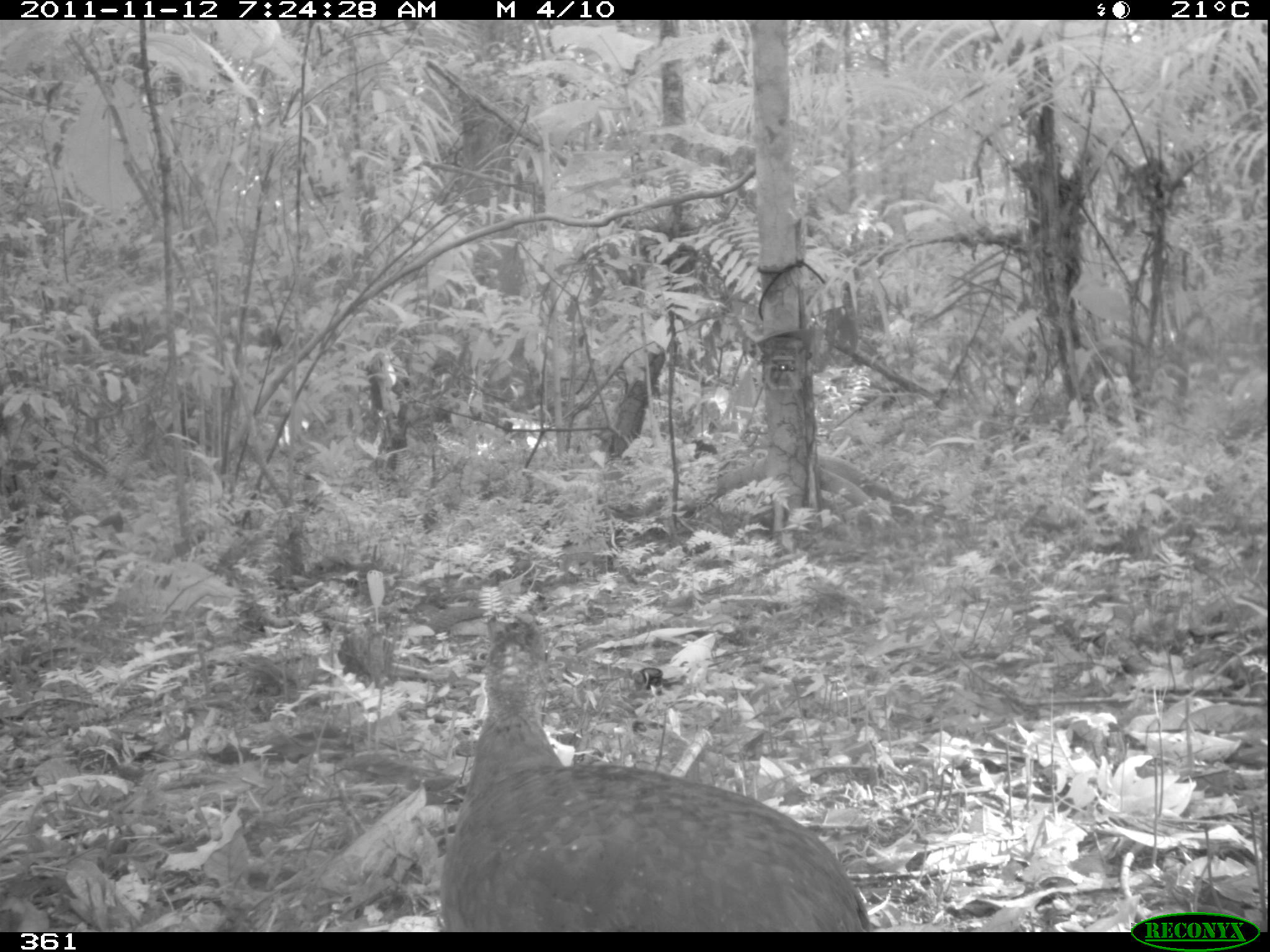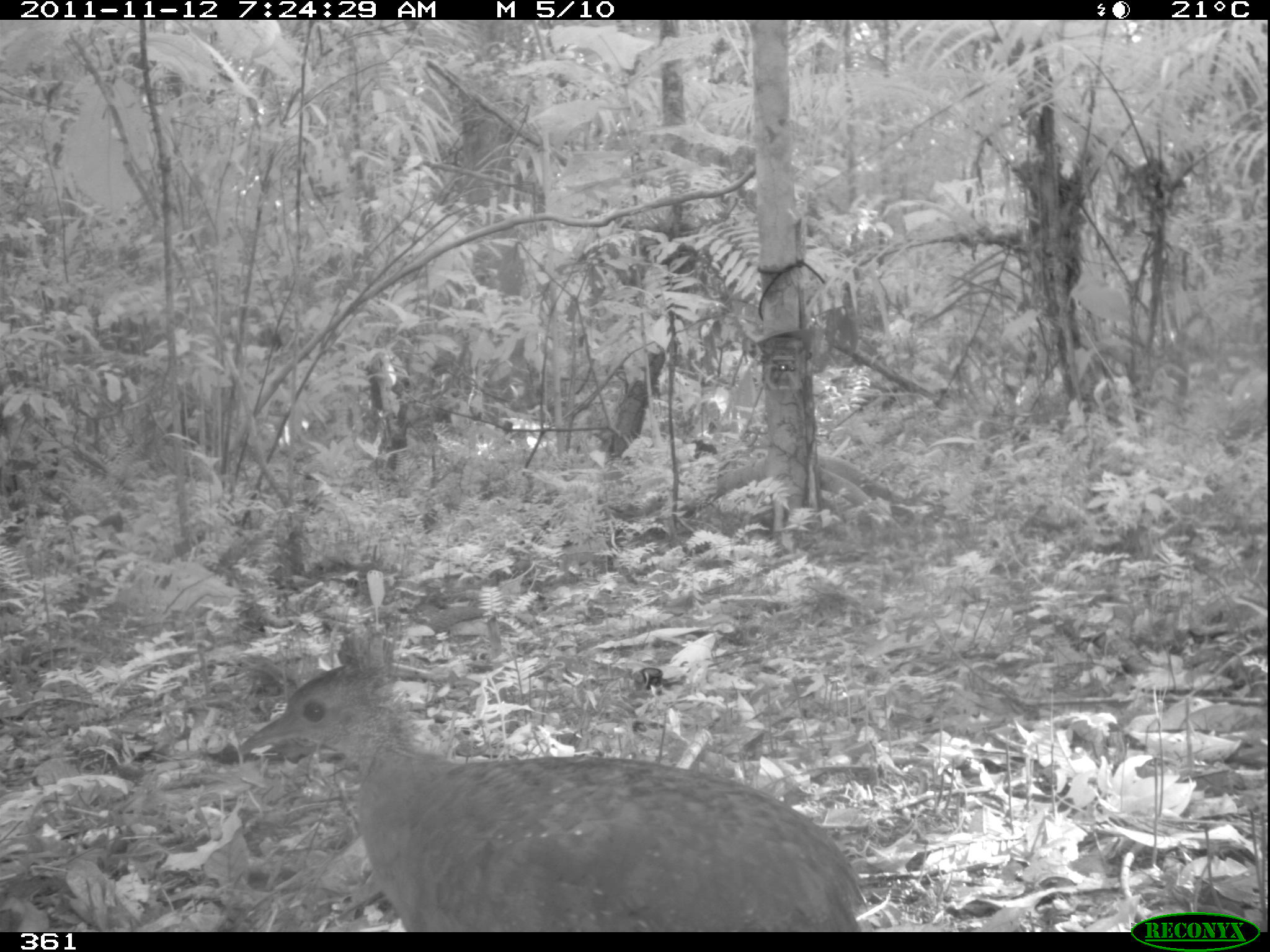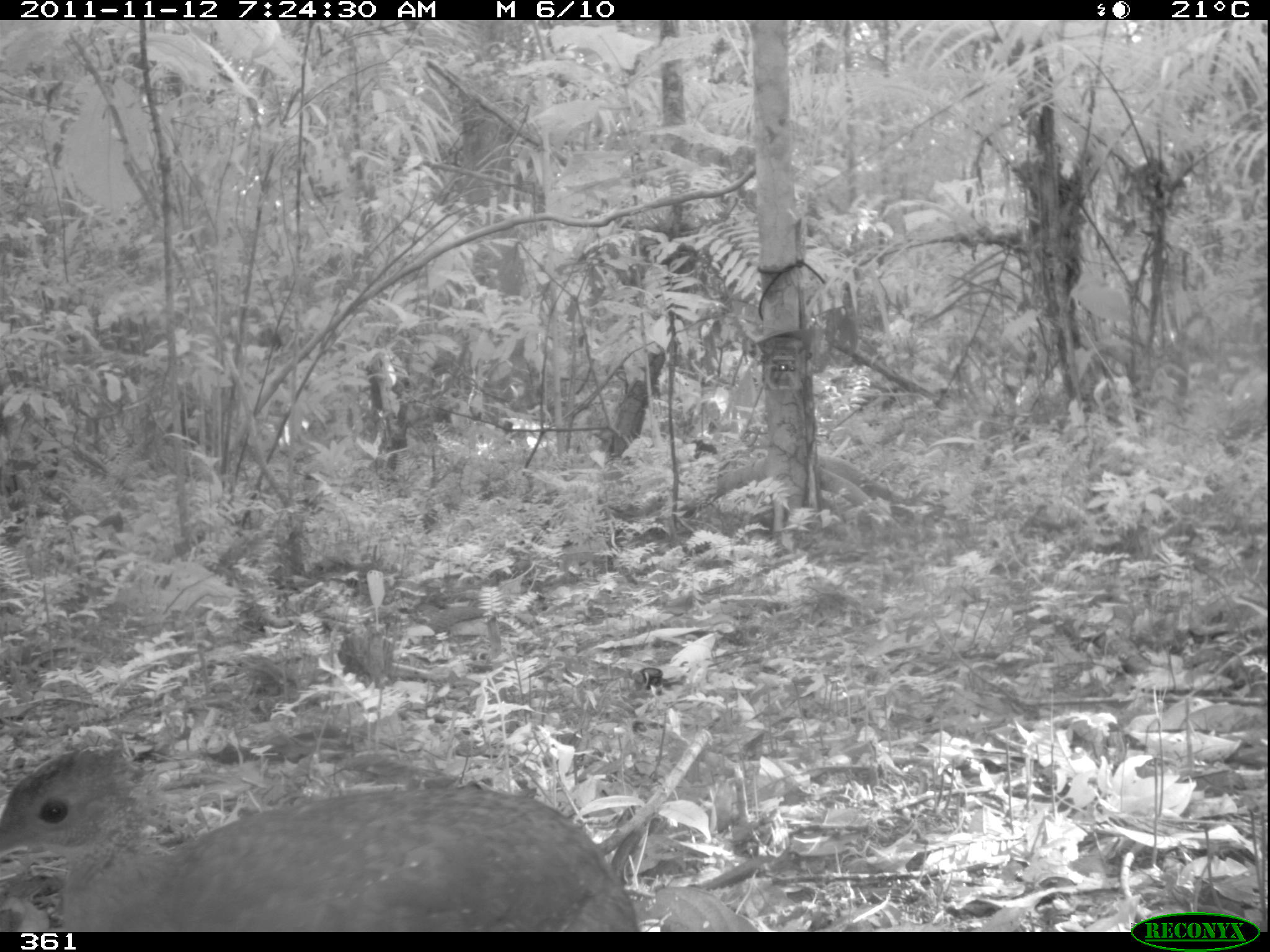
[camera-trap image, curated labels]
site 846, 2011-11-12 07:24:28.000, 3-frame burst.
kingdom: Animalia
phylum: Chordata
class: Aves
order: Tinamiformes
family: Tinamidae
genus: Tinamus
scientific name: Tinamus guttatus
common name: white-throated tinamou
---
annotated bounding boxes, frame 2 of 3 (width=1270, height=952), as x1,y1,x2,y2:
tinamus guttatus: 237,631,861,931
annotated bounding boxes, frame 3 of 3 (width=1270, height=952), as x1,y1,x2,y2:
tinamus guttatus: 0,746,631,932